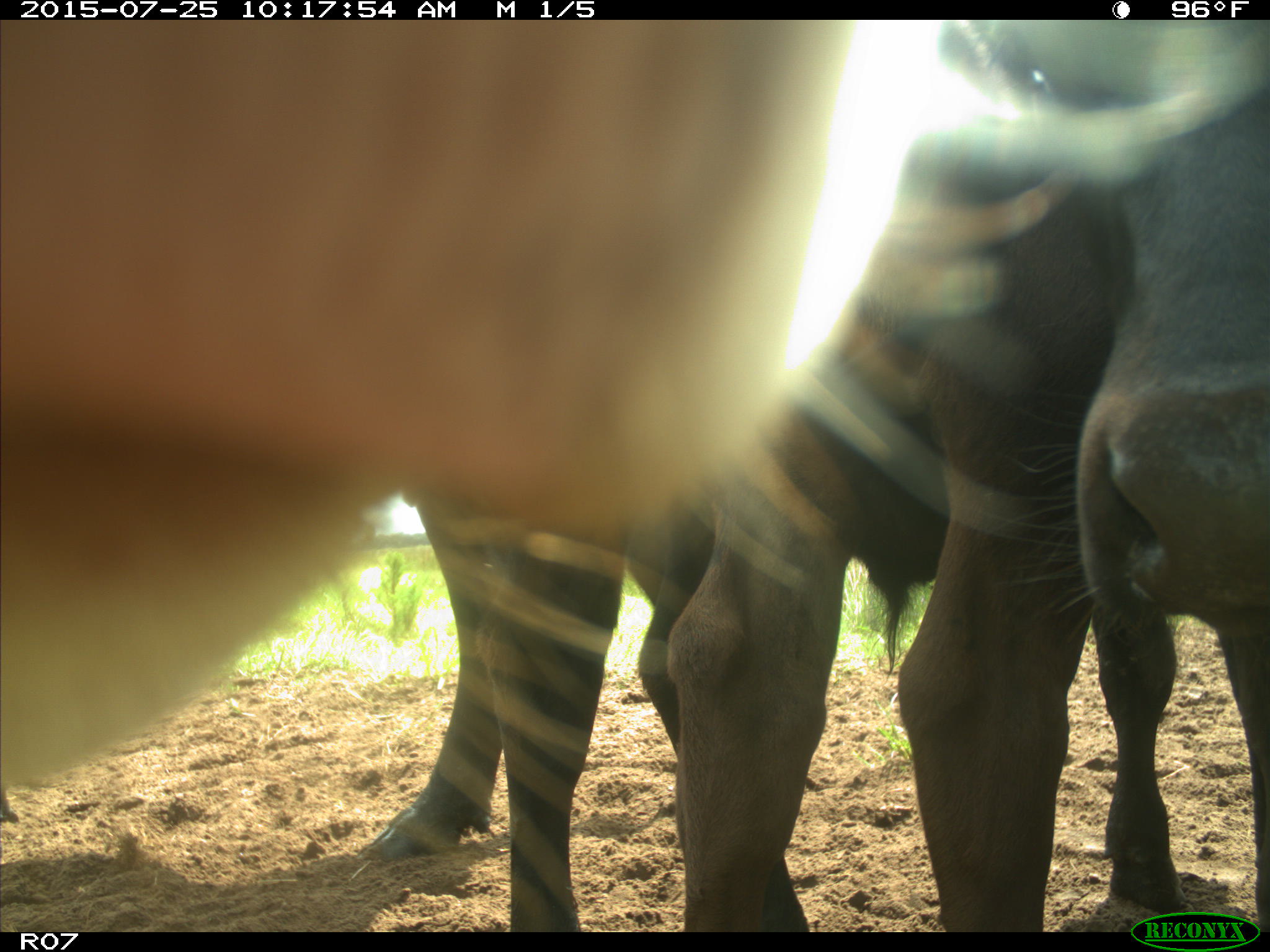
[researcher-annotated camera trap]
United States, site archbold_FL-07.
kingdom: Animalia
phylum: Chordata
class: Mammalia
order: Artiodactyla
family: Bovidae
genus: Bos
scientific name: Bos taurus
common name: domestic cow